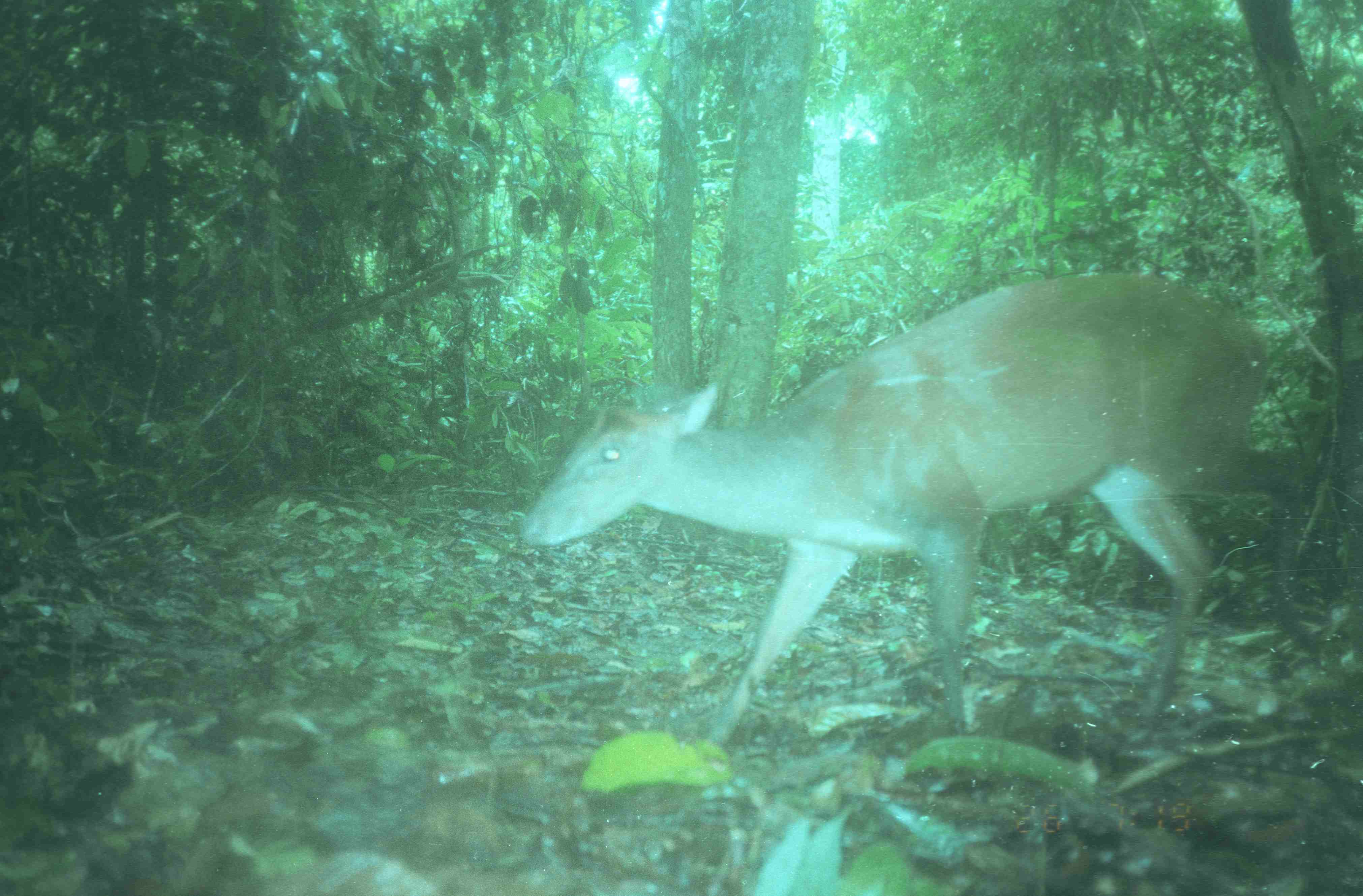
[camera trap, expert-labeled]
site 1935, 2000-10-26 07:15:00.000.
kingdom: Animalia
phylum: Chordata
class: Mammalia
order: Artiodactyla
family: Cervidae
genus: Muntiacus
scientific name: Muntiacus muntjak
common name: southern red muntjac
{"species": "Muntiacus muntjak (southern red muntjac)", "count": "1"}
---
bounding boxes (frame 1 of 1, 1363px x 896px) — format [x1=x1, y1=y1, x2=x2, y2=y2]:
muntiacus muntjak: [x1=515, y1=267, x2=1334, y2=754]